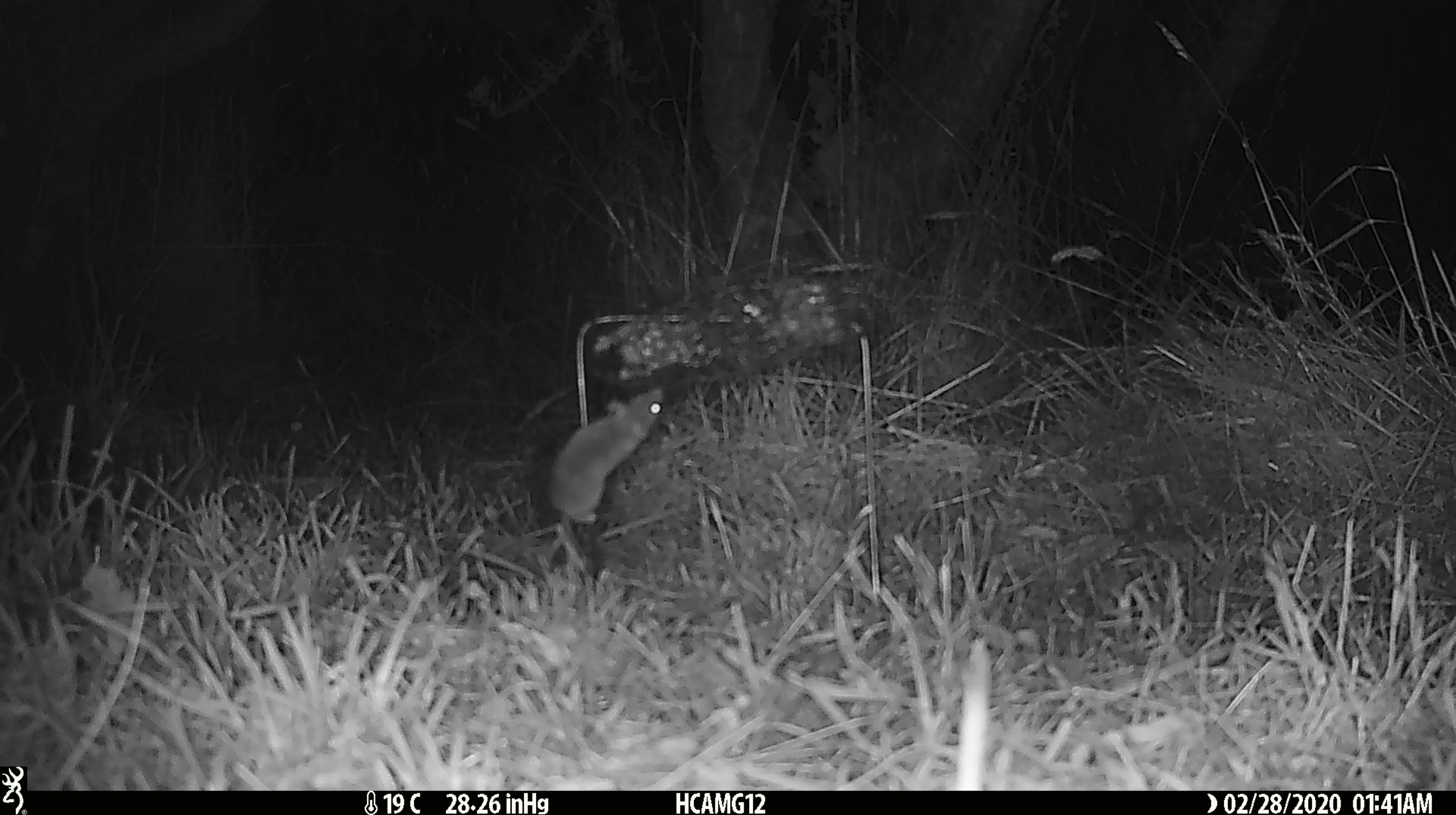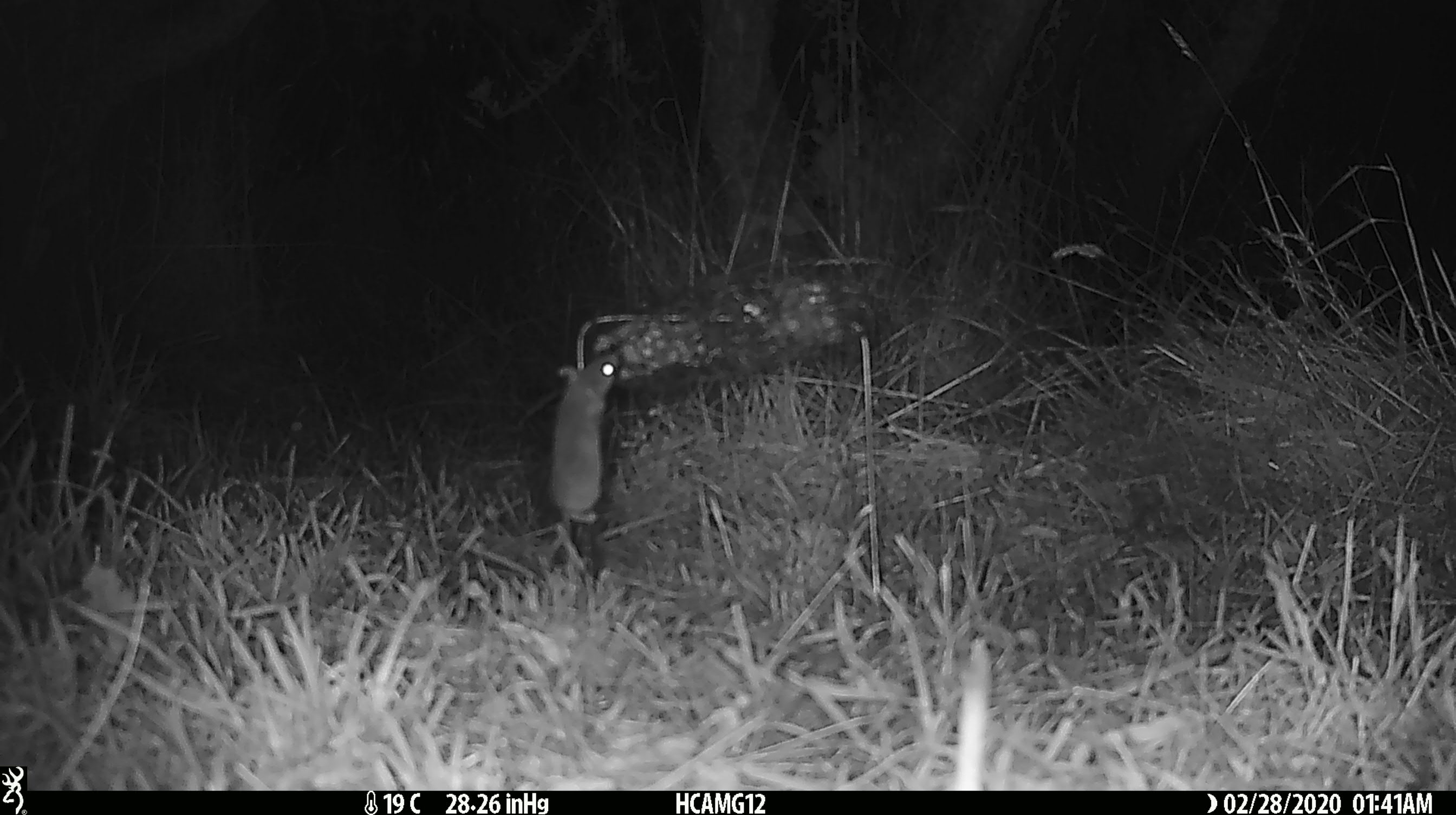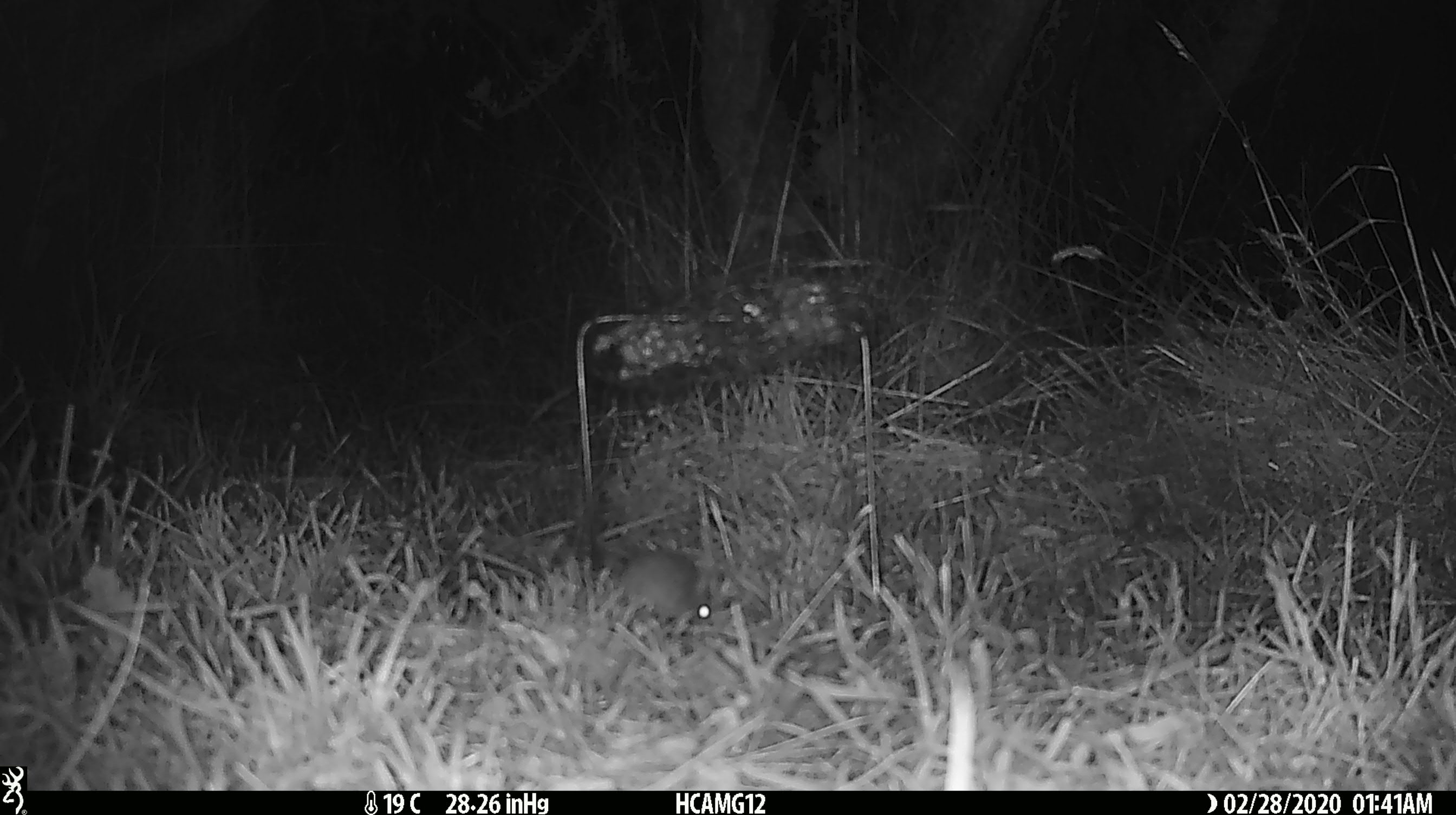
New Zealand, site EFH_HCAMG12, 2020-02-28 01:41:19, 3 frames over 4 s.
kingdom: Animalia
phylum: Chordata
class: Mammalia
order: Rodentia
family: Muridae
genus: Mus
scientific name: Mus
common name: mouse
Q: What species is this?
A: Mouse (Mus).